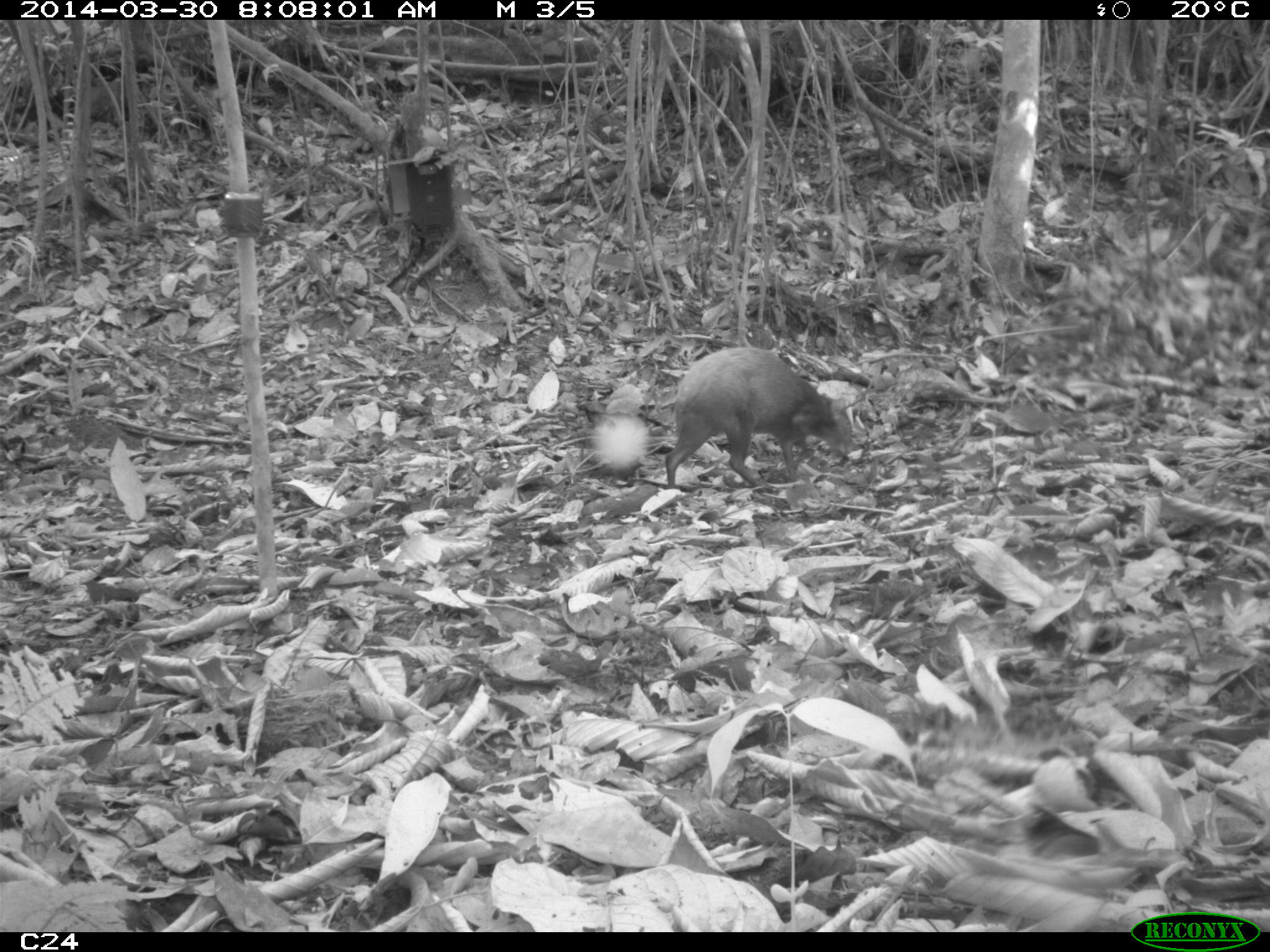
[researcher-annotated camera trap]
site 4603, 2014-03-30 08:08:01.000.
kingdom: Animalia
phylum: Chordata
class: Mammalia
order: Rodentia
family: Dasyproctidae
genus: Dasyprocta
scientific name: Dasyprocta leporina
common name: red-rumped agouti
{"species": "Dasyprocta leporina (red-rumped agouti)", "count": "1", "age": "adult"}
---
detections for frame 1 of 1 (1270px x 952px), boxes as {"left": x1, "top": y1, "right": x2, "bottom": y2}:
dasyprocta leporina: {"left": 660, "top": 345, "right": 856, "bottom": 488}